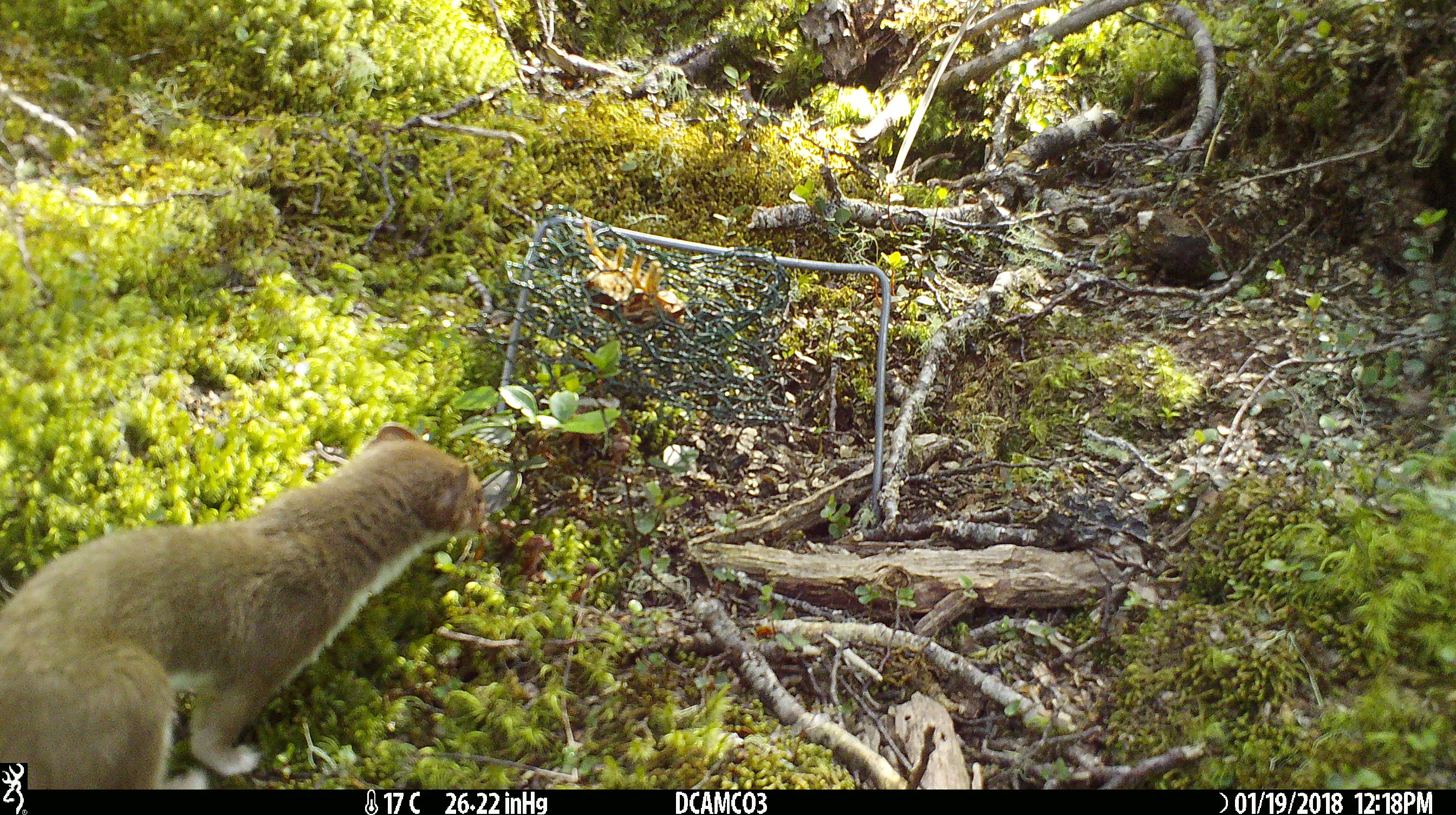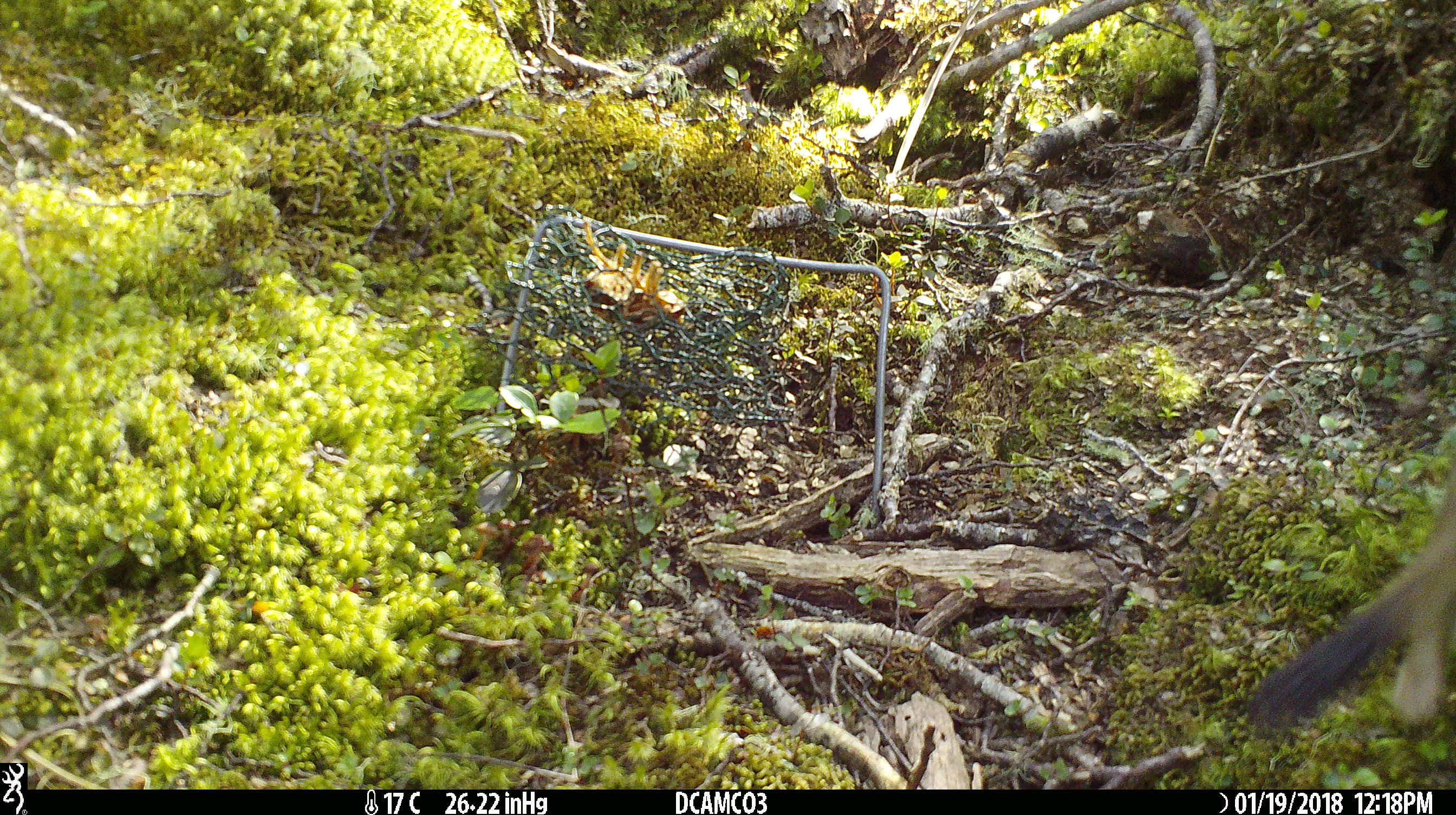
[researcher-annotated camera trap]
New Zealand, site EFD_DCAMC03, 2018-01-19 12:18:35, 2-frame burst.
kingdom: Animalia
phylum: Chordata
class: Mammalia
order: Carnivora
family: Mustelidae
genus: Mustela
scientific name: Mustela erminea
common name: stoat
Stoat (Mustela erminea).